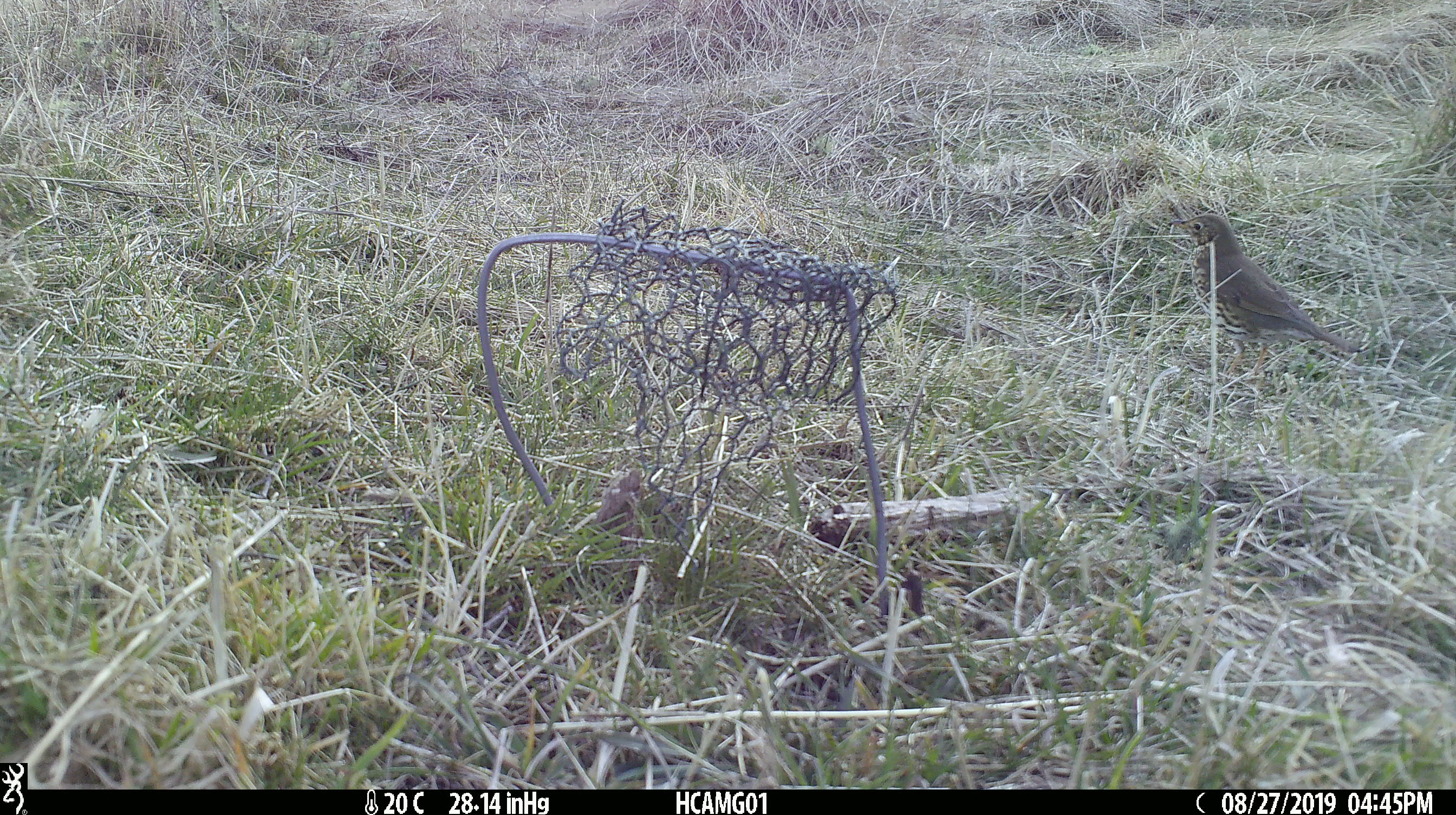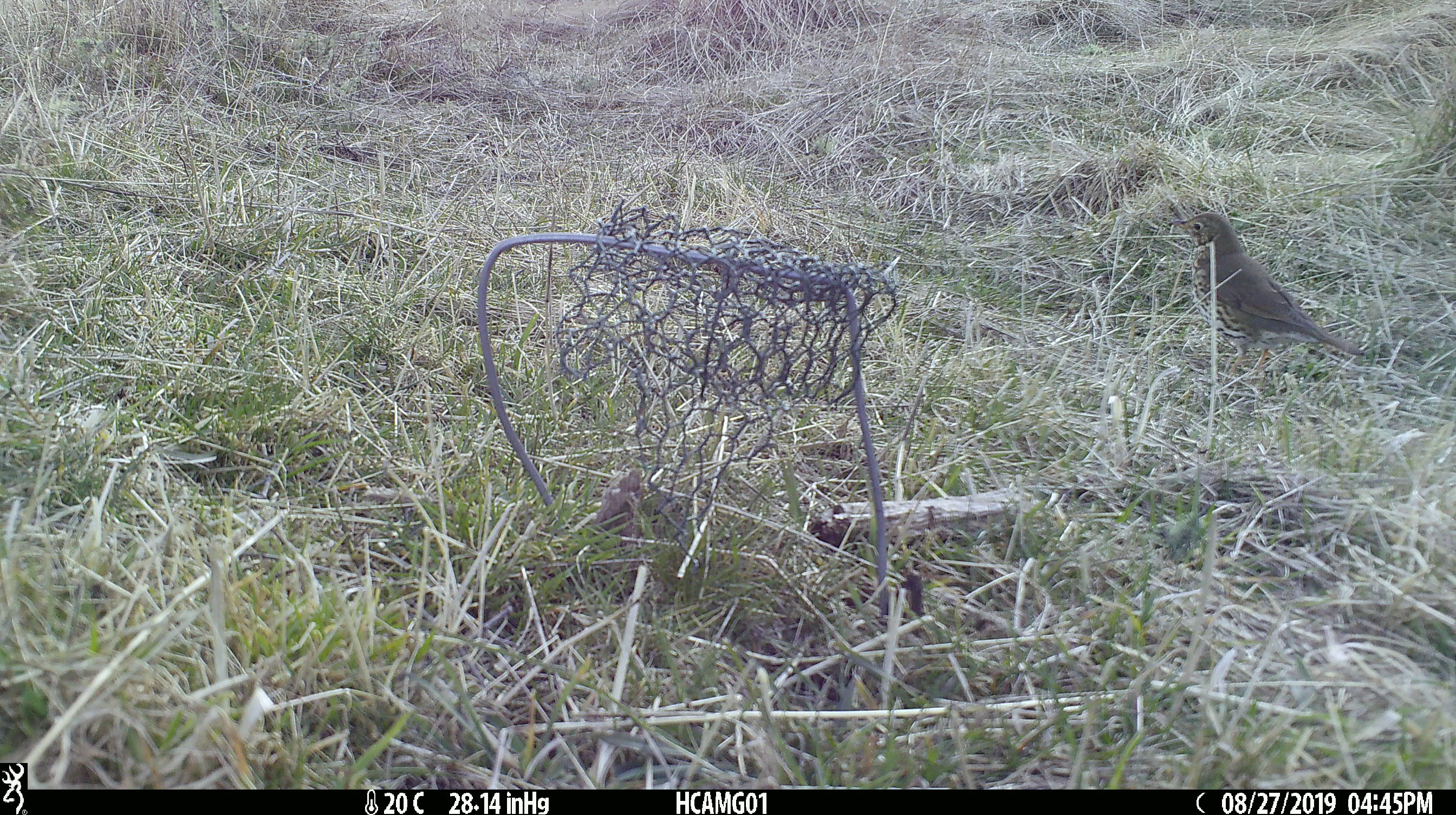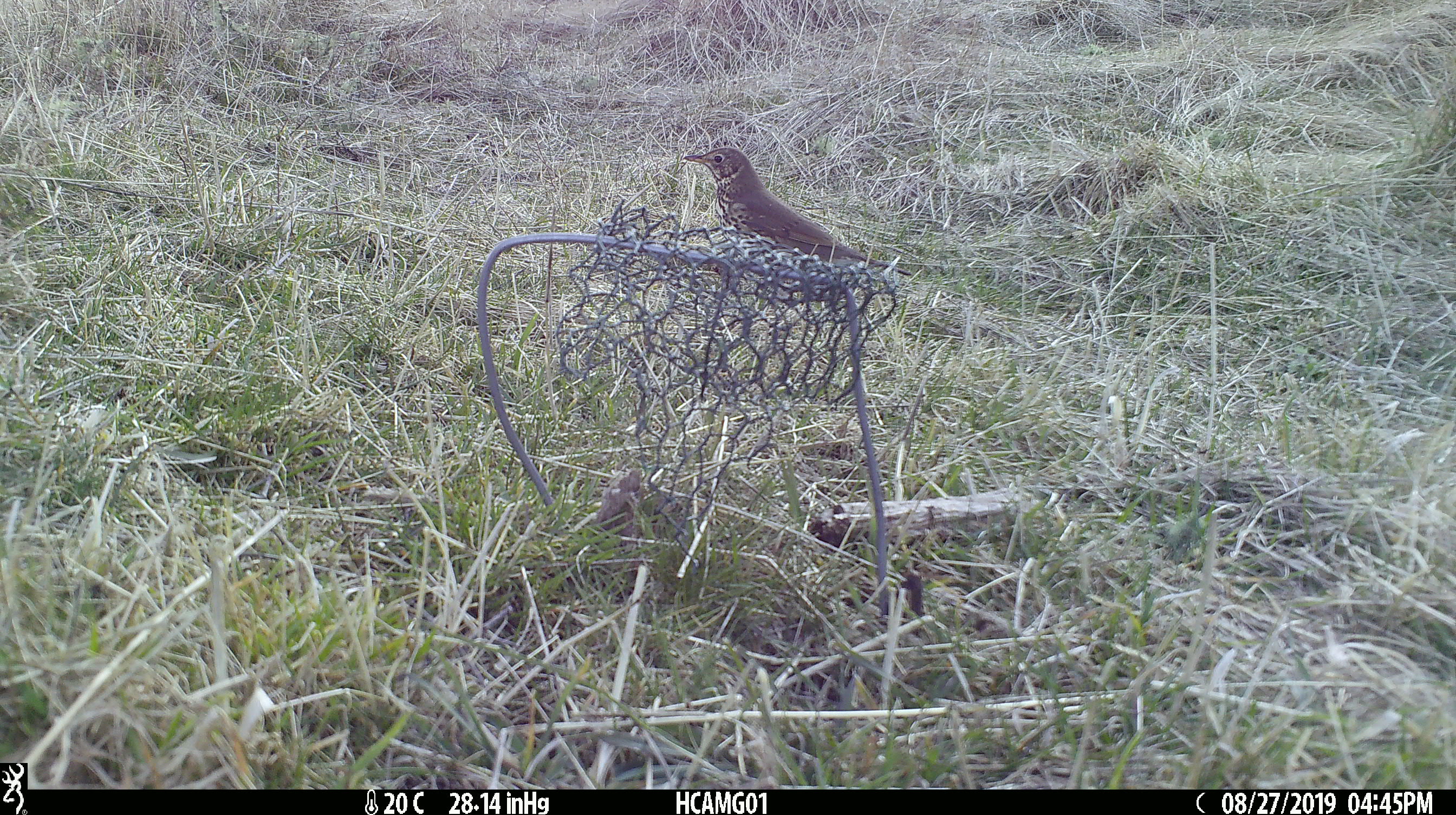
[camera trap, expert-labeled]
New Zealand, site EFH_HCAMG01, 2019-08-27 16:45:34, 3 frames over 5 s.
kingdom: Animalia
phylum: Chordata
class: Aves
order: Passeriformes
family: Turdidae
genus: Turdus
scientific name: Turdus philomelos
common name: song thrush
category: thrush